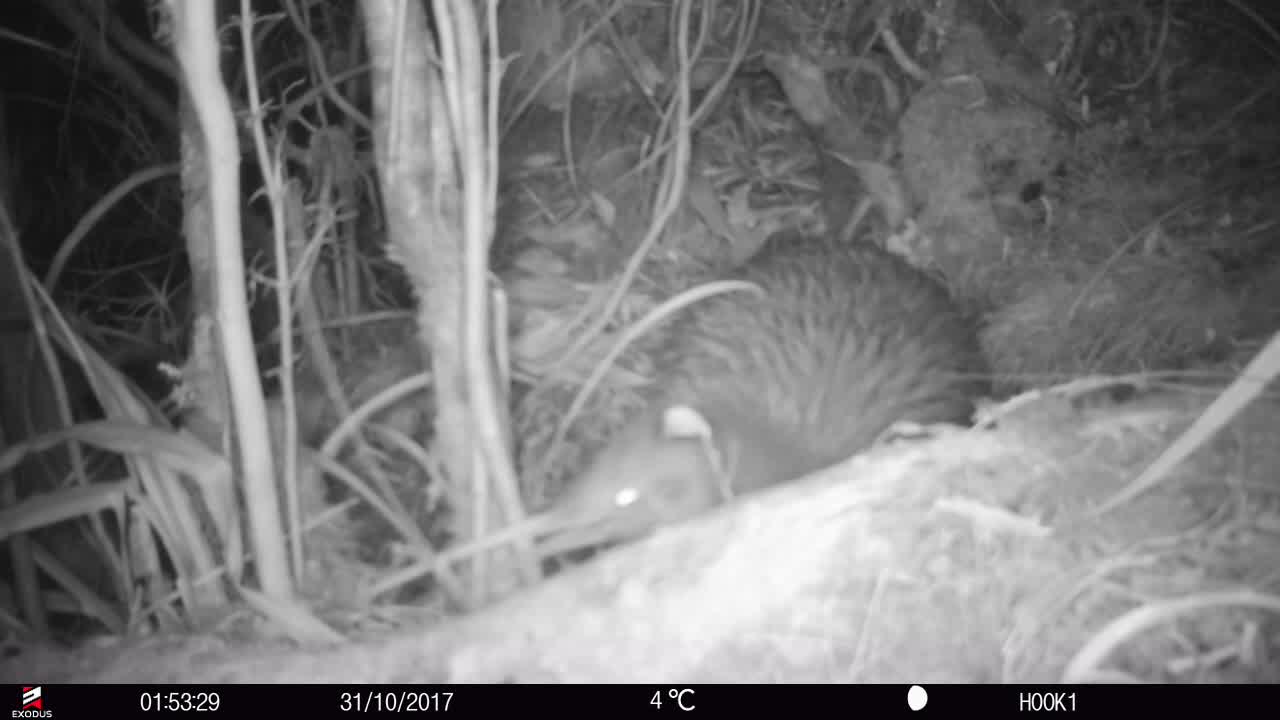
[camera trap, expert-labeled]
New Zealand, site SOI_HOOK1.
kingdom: Animalia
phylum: Chordata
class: Aves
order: Apterygiformes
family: Apterygidae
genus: Apteryx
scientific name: Apteryx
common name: kiwi